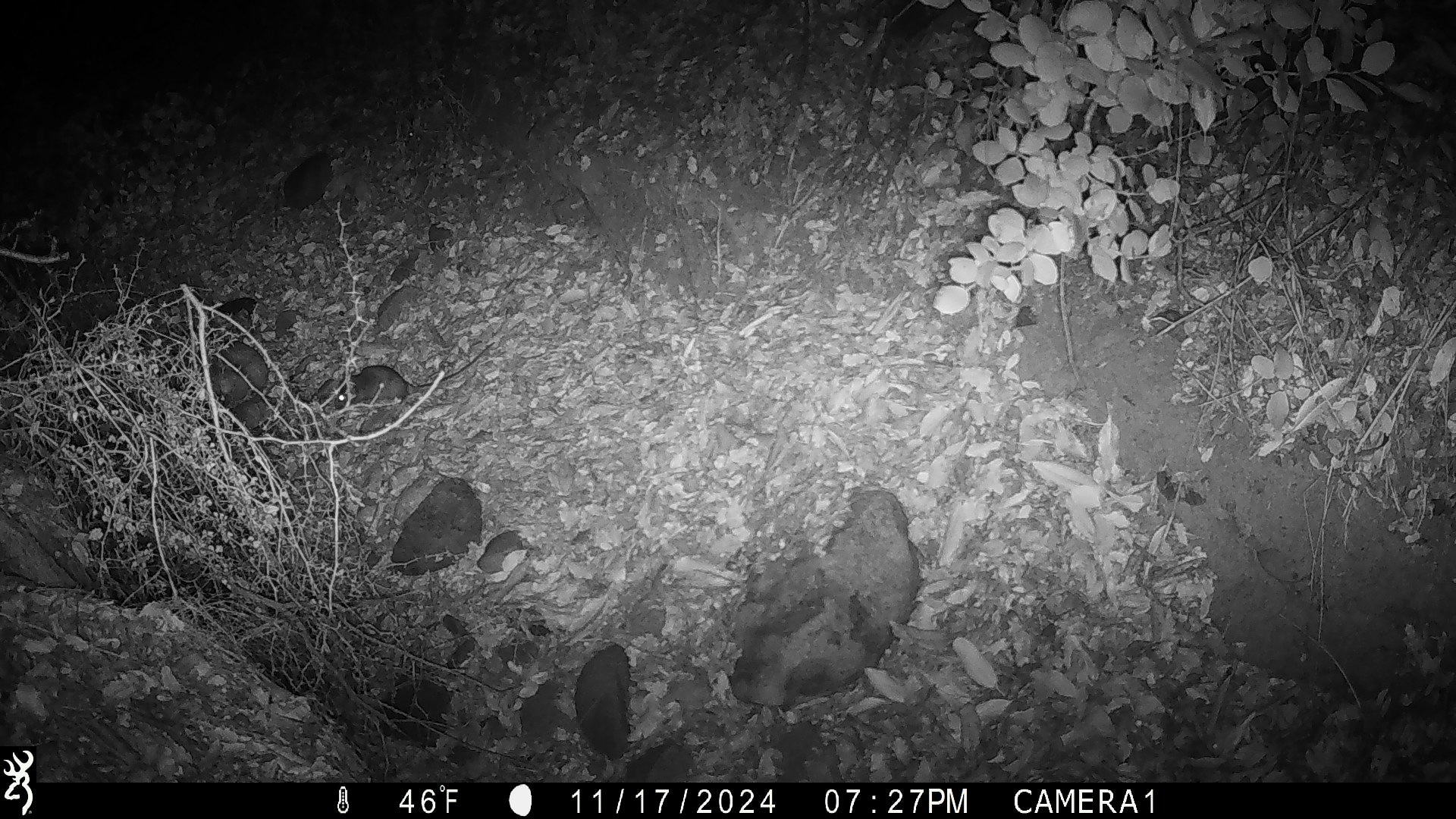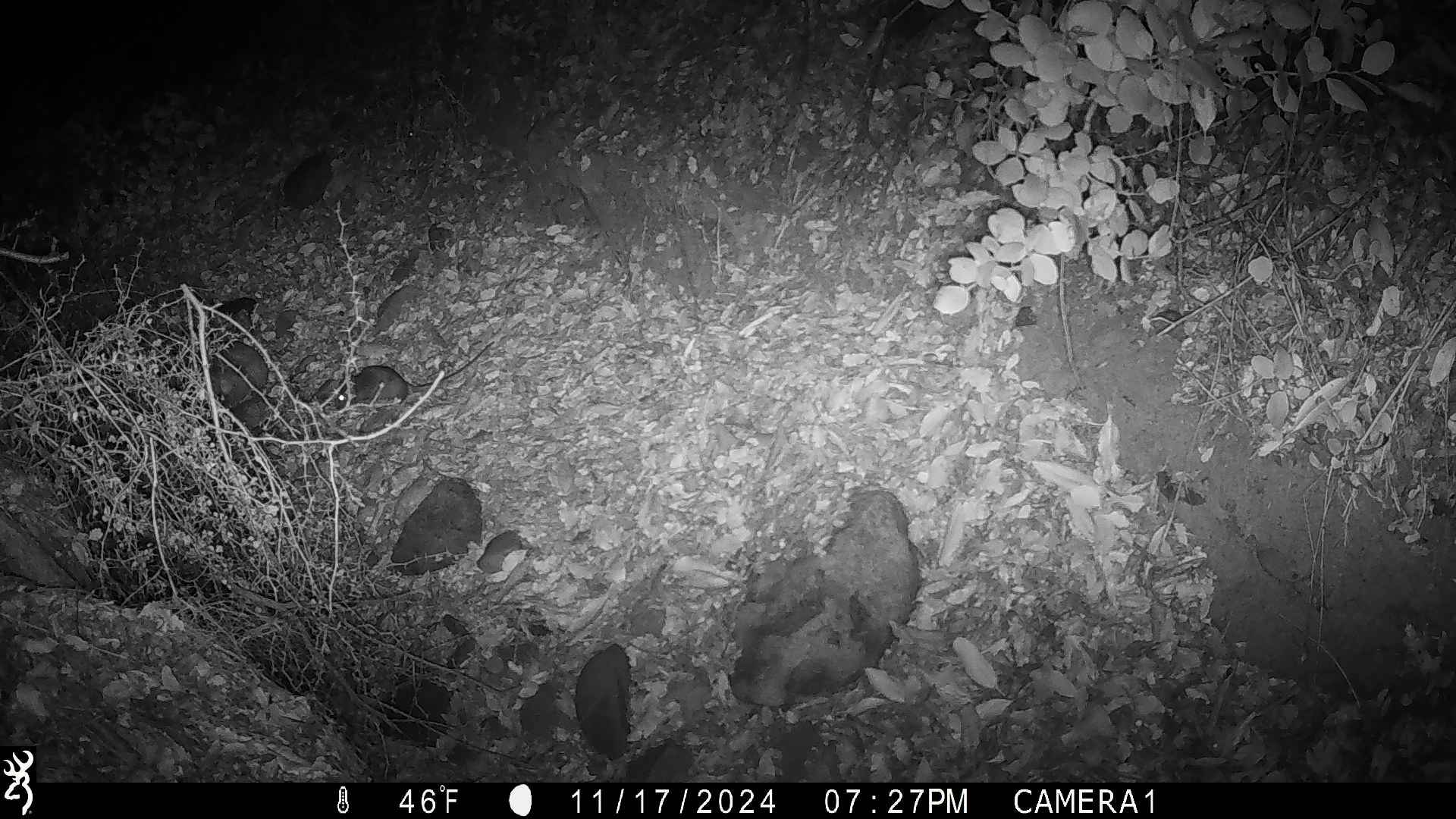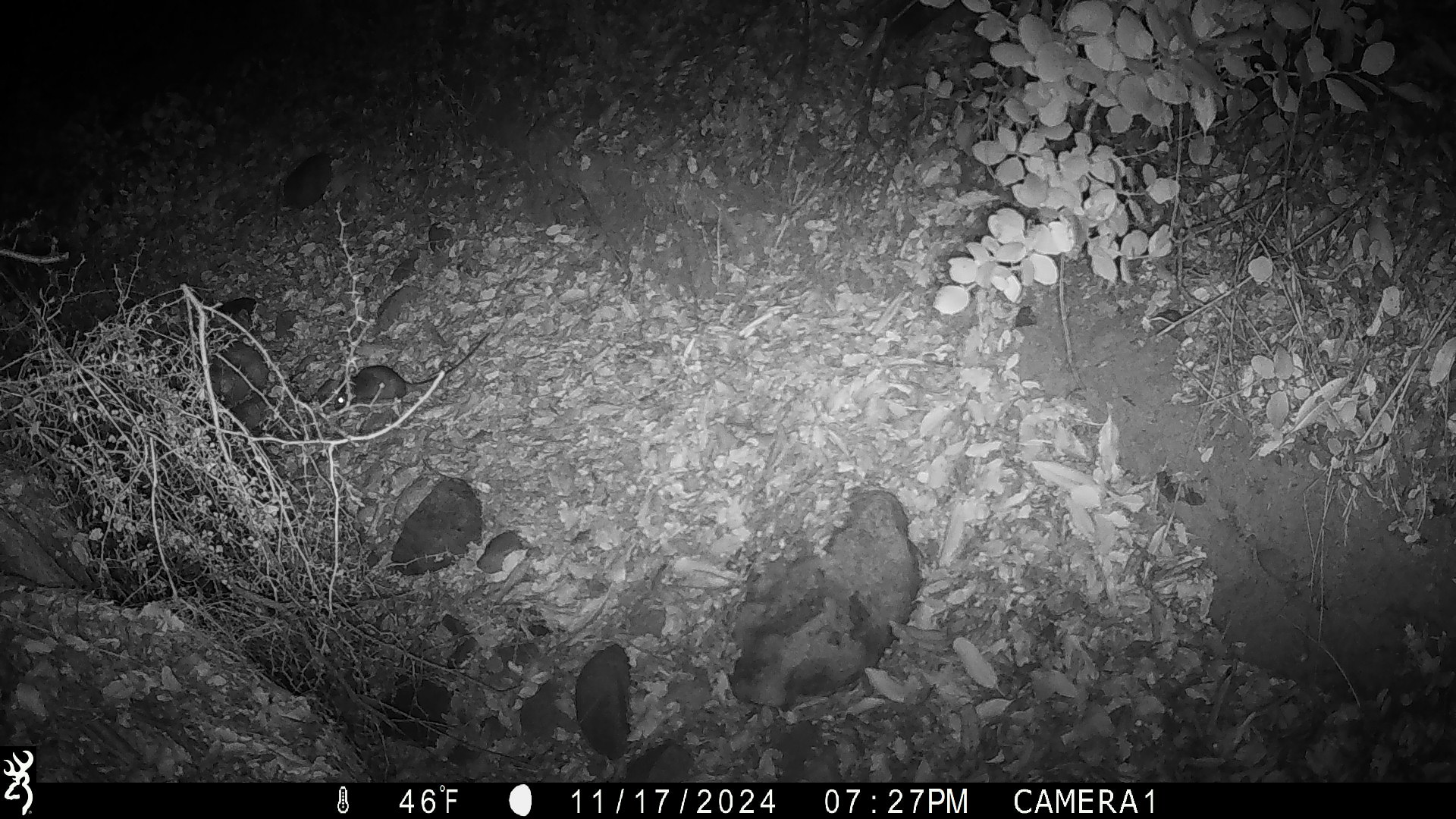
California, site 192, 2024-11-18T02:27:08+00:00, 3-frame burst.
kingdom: Animalia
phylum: Chordata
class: Mammalia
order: Rodentia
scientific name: Rodentia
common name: mouse or rat